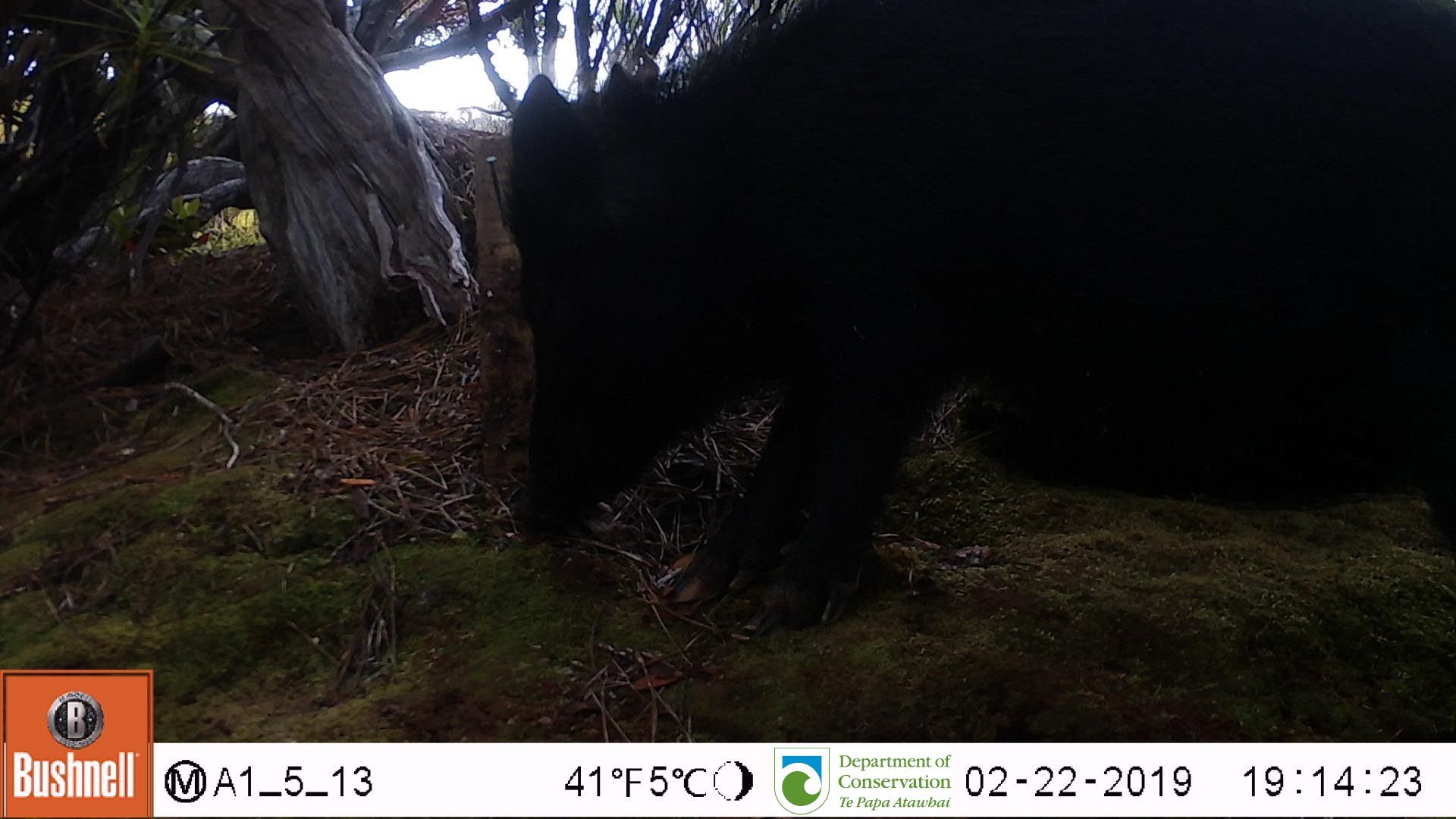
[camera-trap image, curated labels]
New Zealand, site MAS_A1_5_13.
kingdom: Animalia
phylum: Chordata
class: Mammalia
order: Artiodactyla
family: Suidae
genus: Sus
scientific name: Sus scrofa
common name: pig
Pig (Sus scrofa).